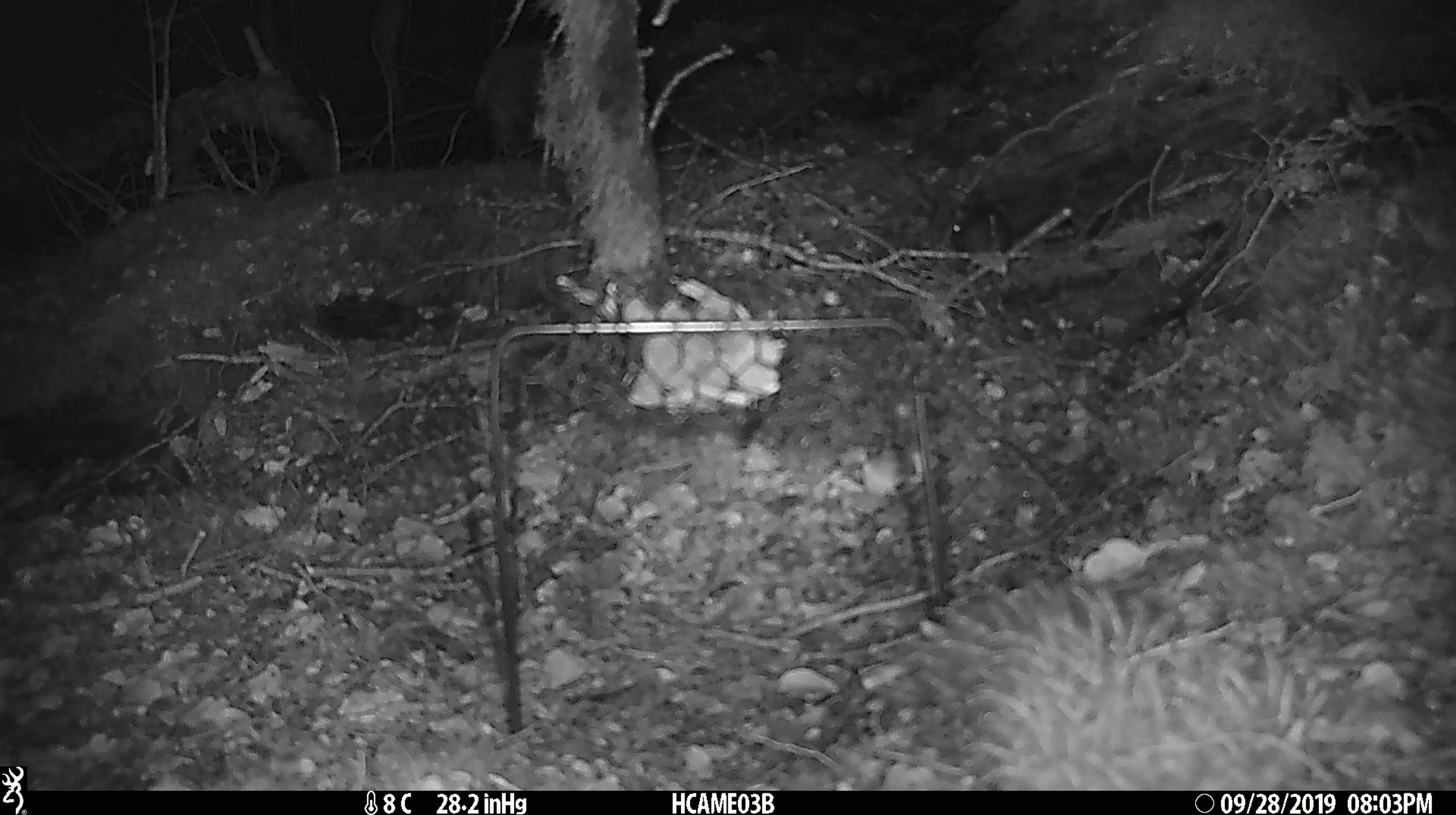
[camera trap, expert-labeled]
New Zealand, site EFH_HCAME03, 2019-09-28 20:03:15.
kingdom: Animalia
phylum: Chordata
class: Mammalia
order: Rodentia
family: Muridae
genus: Mus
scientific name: Mus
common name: mouse